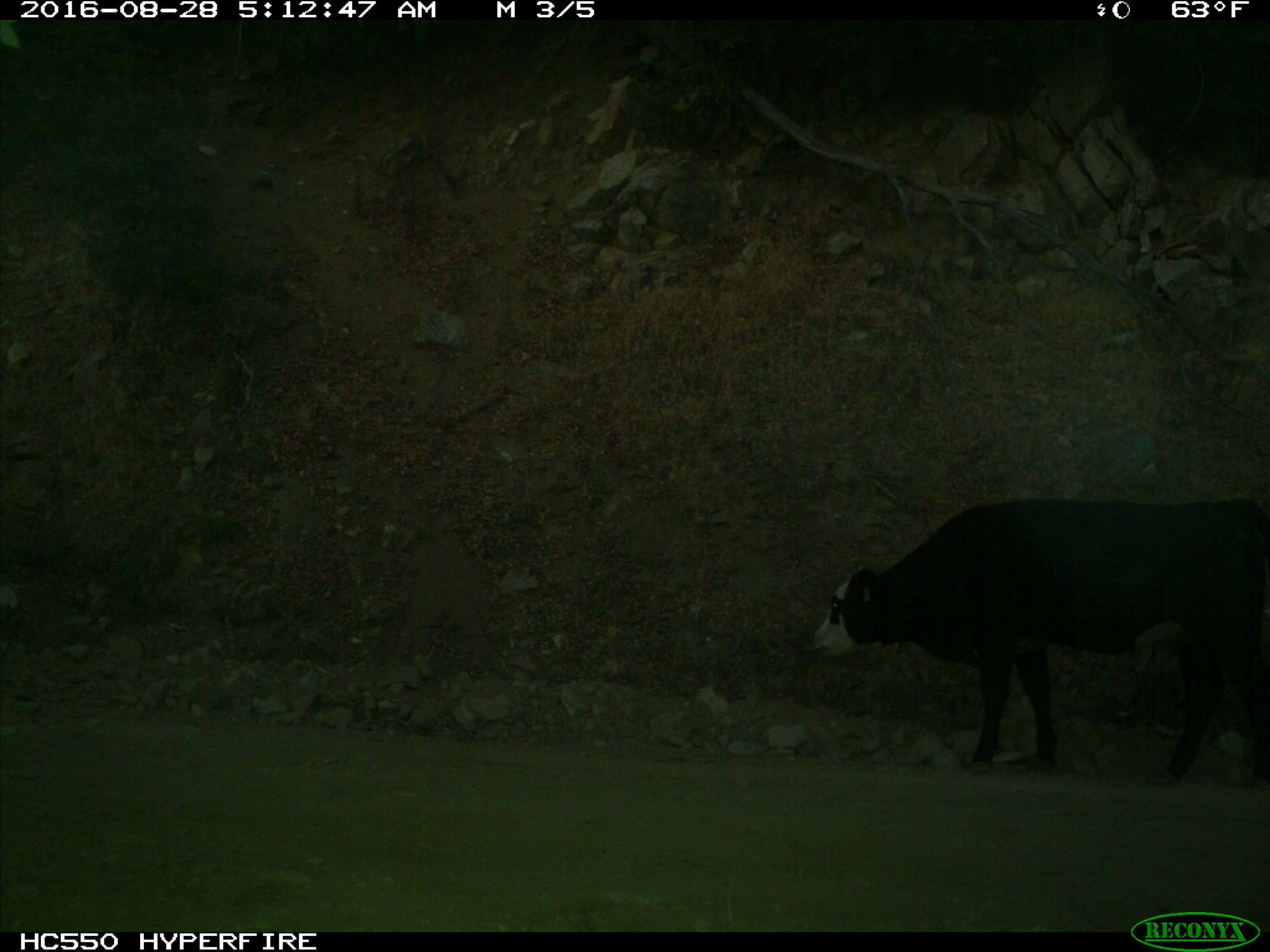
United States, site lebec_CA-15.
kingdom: Animalia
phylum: Chordata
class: Mammalia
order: Artiodactyla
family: Bovidae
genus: Bos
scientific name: Bos taurus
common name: domestic cow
Bos taurus (domestic cow).